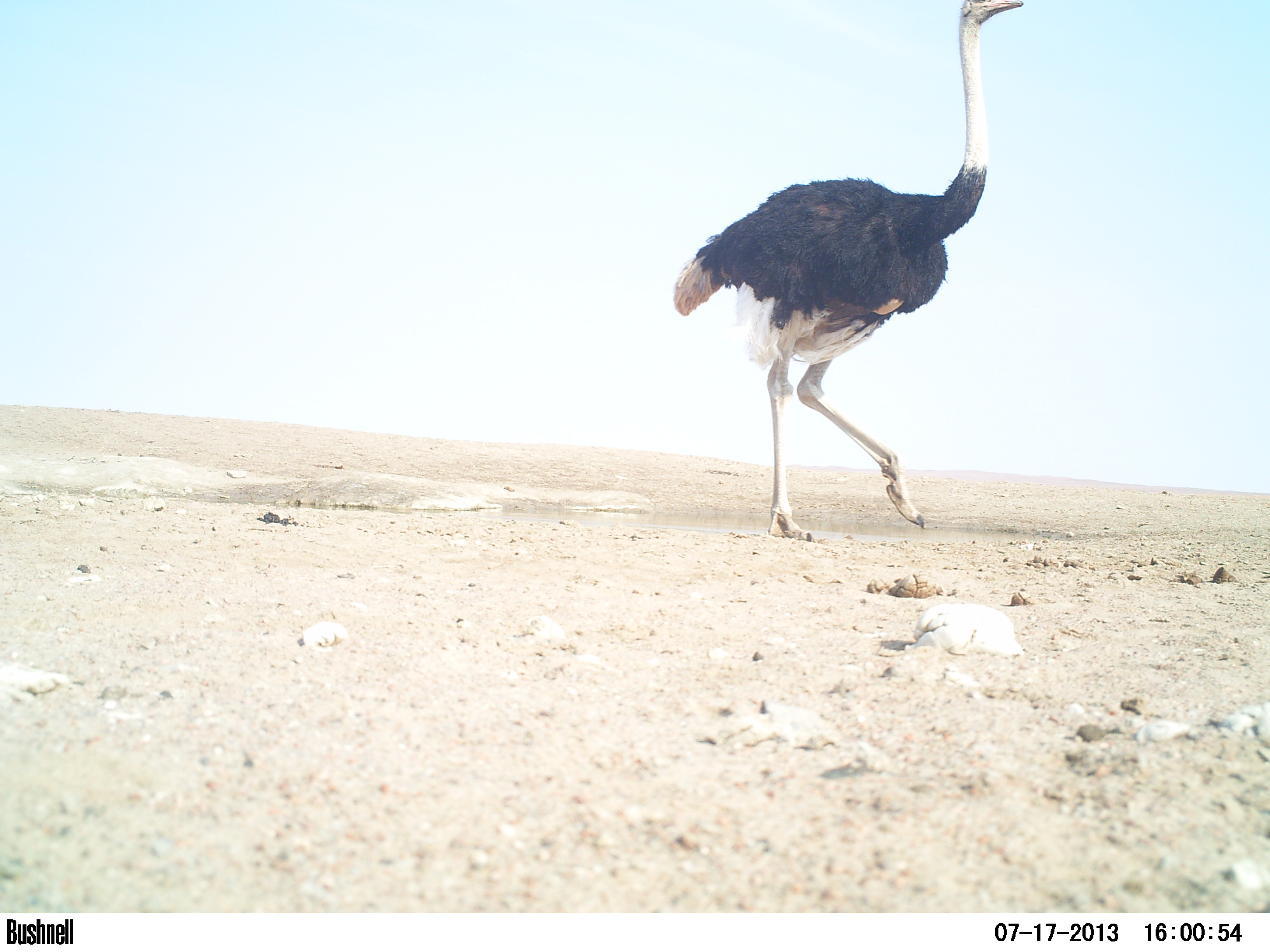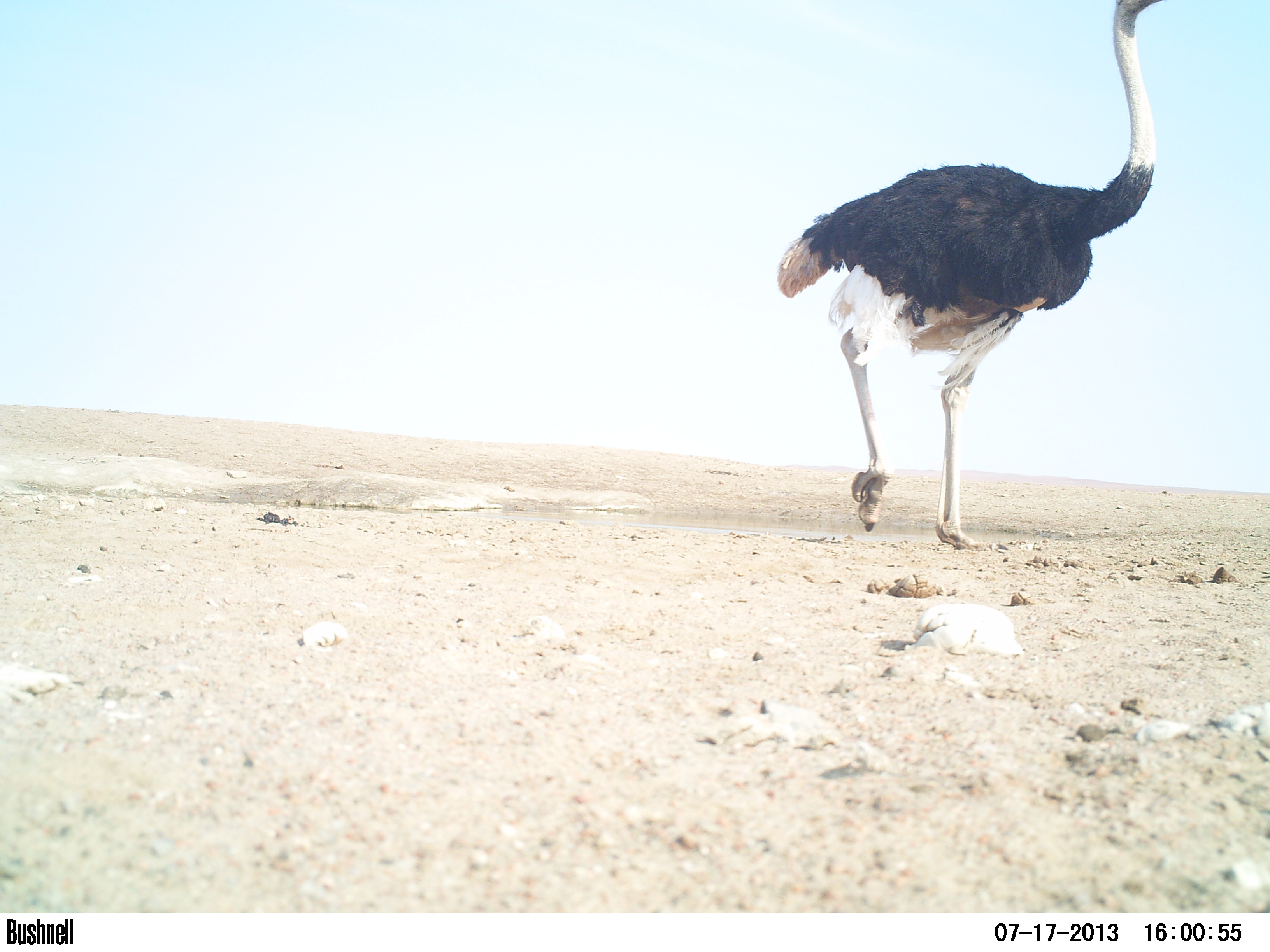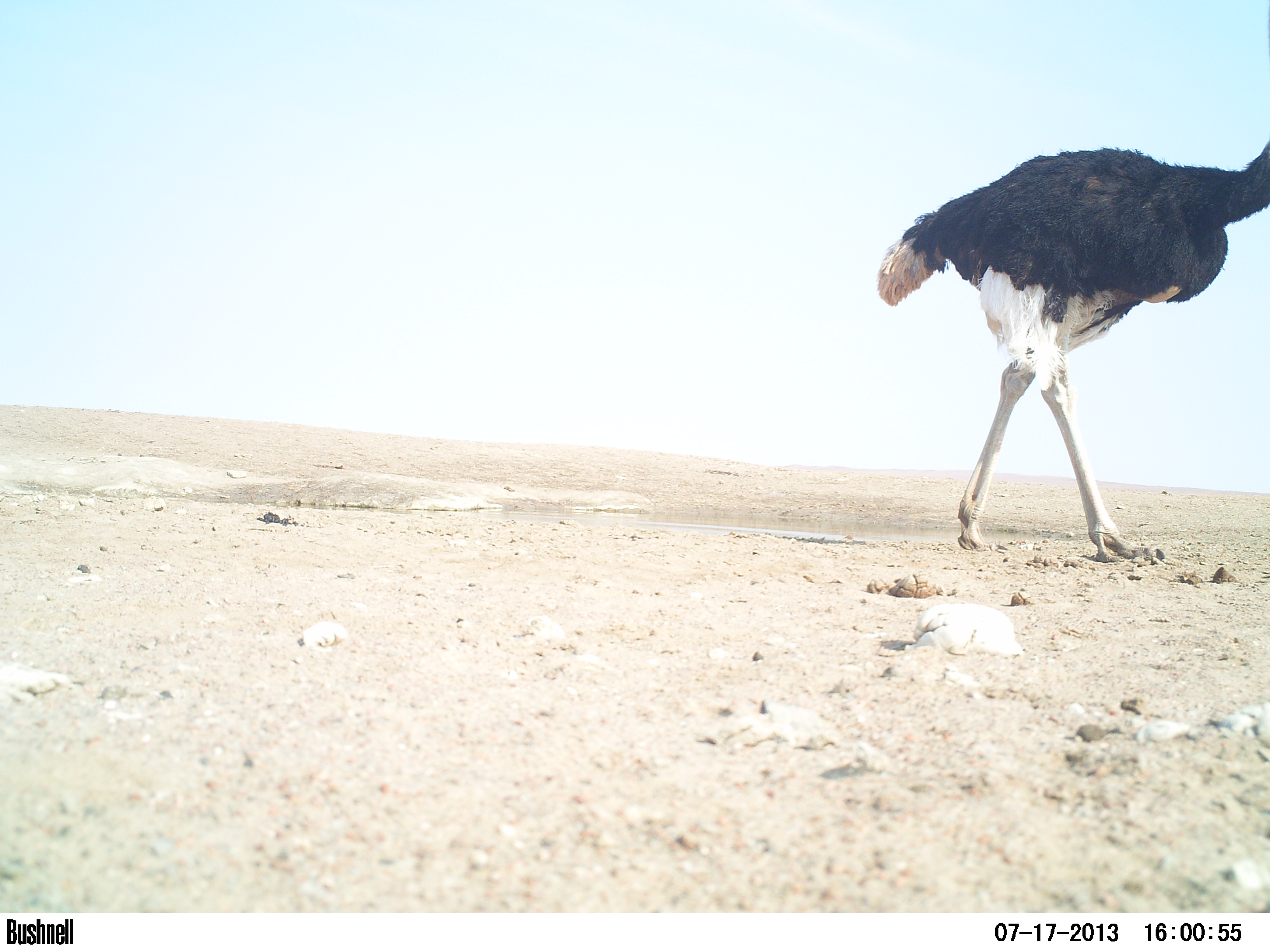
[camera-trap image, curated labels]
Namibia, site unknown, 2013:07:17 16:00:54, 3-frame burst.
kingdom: Animalia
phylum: Chordata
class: Aves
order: Struthioniformes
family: Struthionidae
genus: Struthio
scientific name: Struthio camelus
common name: common ostrich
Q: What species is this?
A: Struthio camelus (common ostrich).